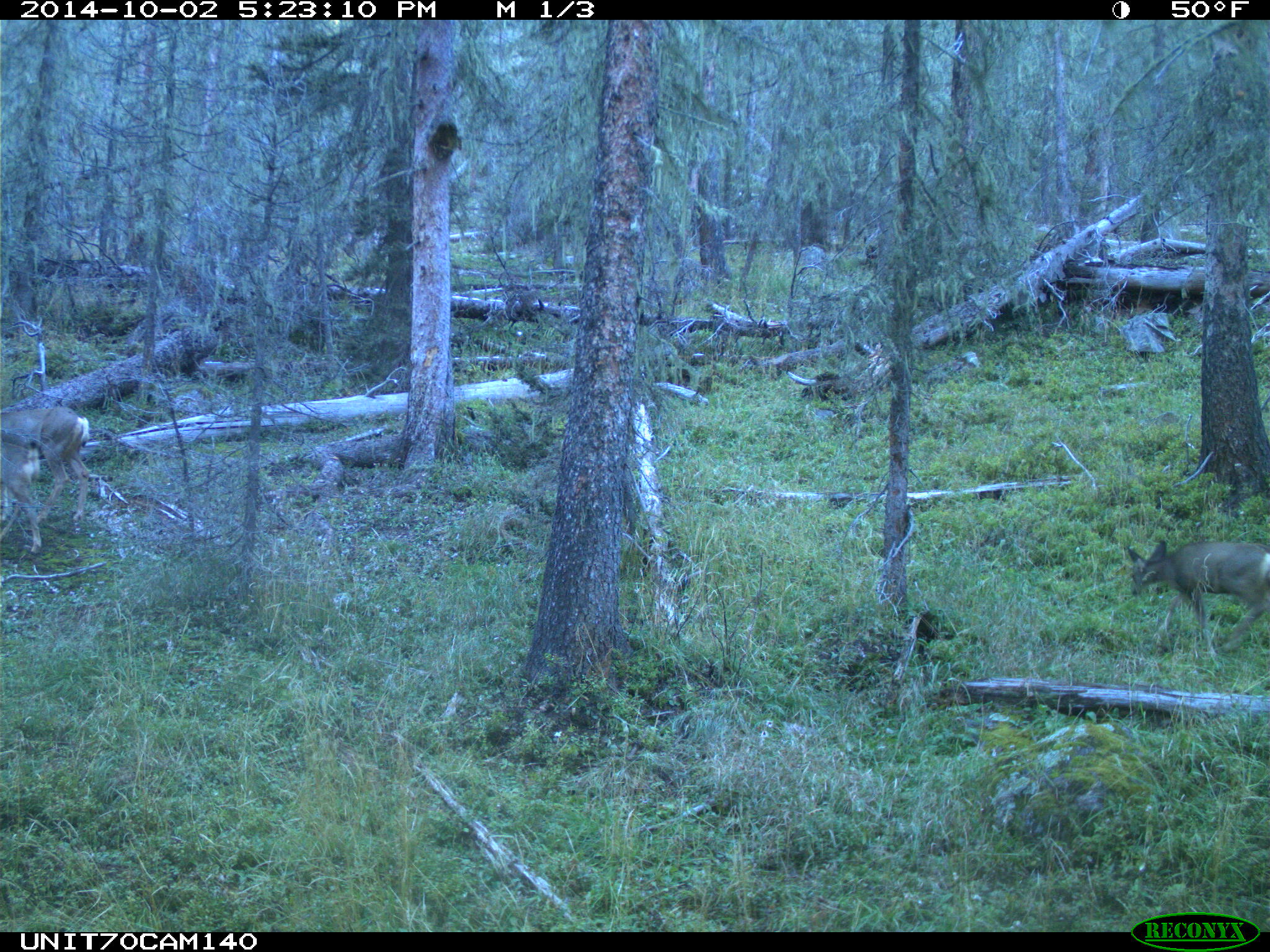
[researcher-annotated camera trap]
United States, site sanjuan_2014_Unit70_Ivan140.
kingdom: Animalia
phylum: Chordata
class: Mammalia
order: Artiodactyla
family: Cervidae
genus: Odocoileus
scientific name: Odocoileus hemionus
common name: mule deer